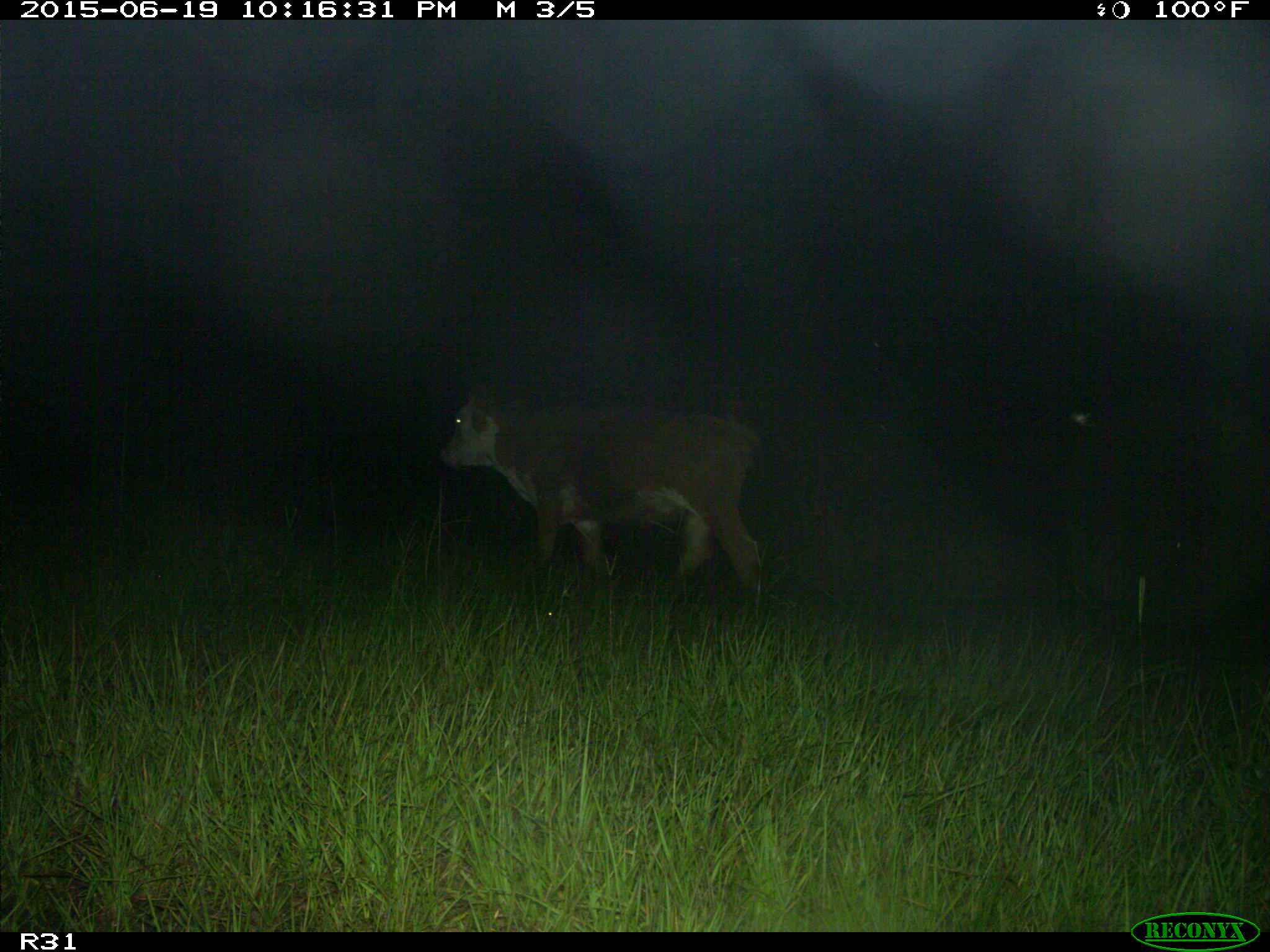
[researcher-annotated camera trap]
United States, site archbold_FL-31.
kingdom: Animalia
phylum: Chordata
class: Mammalia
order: Artiodactyla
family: Bovidae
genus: Bos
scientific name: Bos taurus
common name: domestic cow